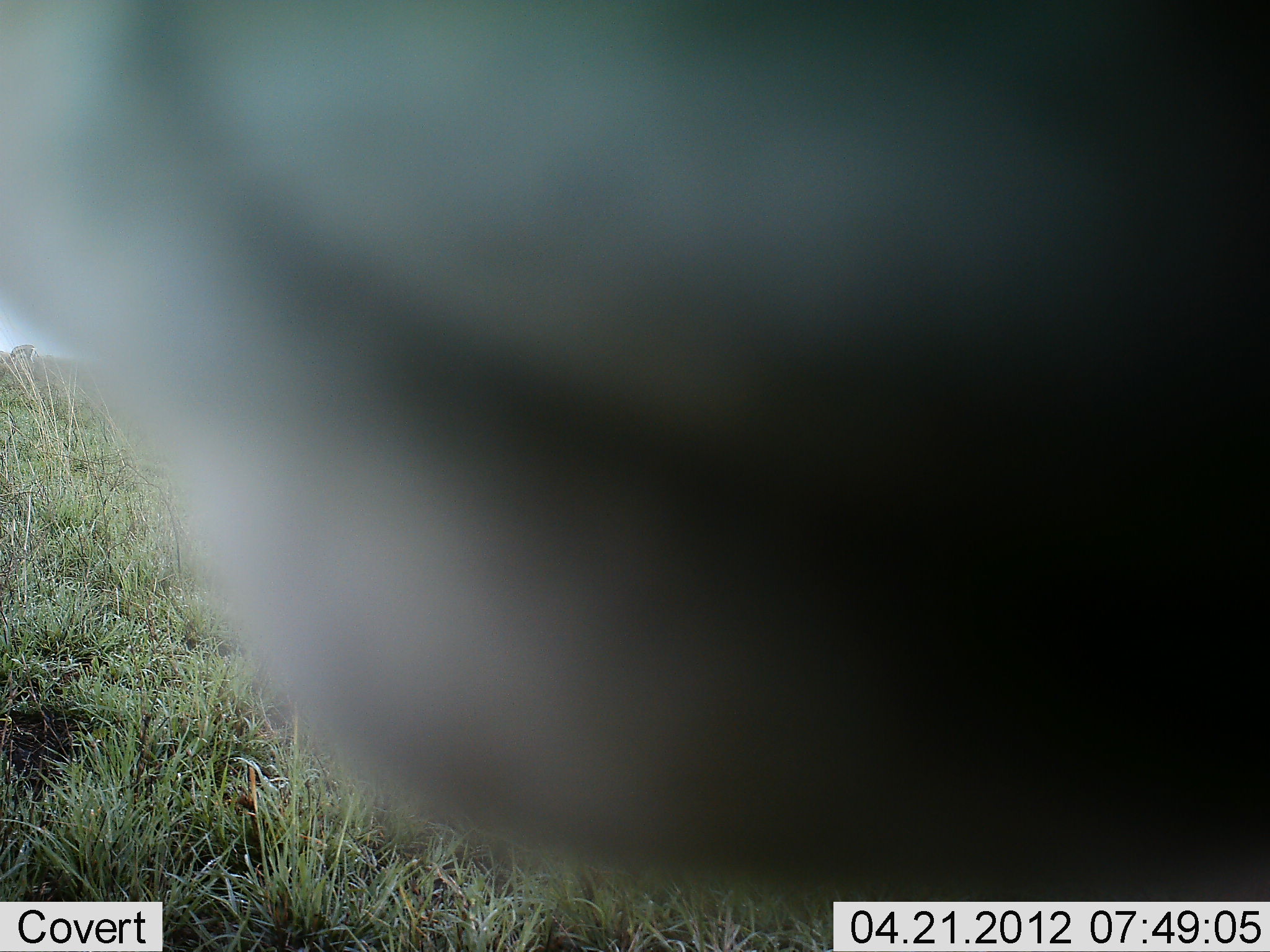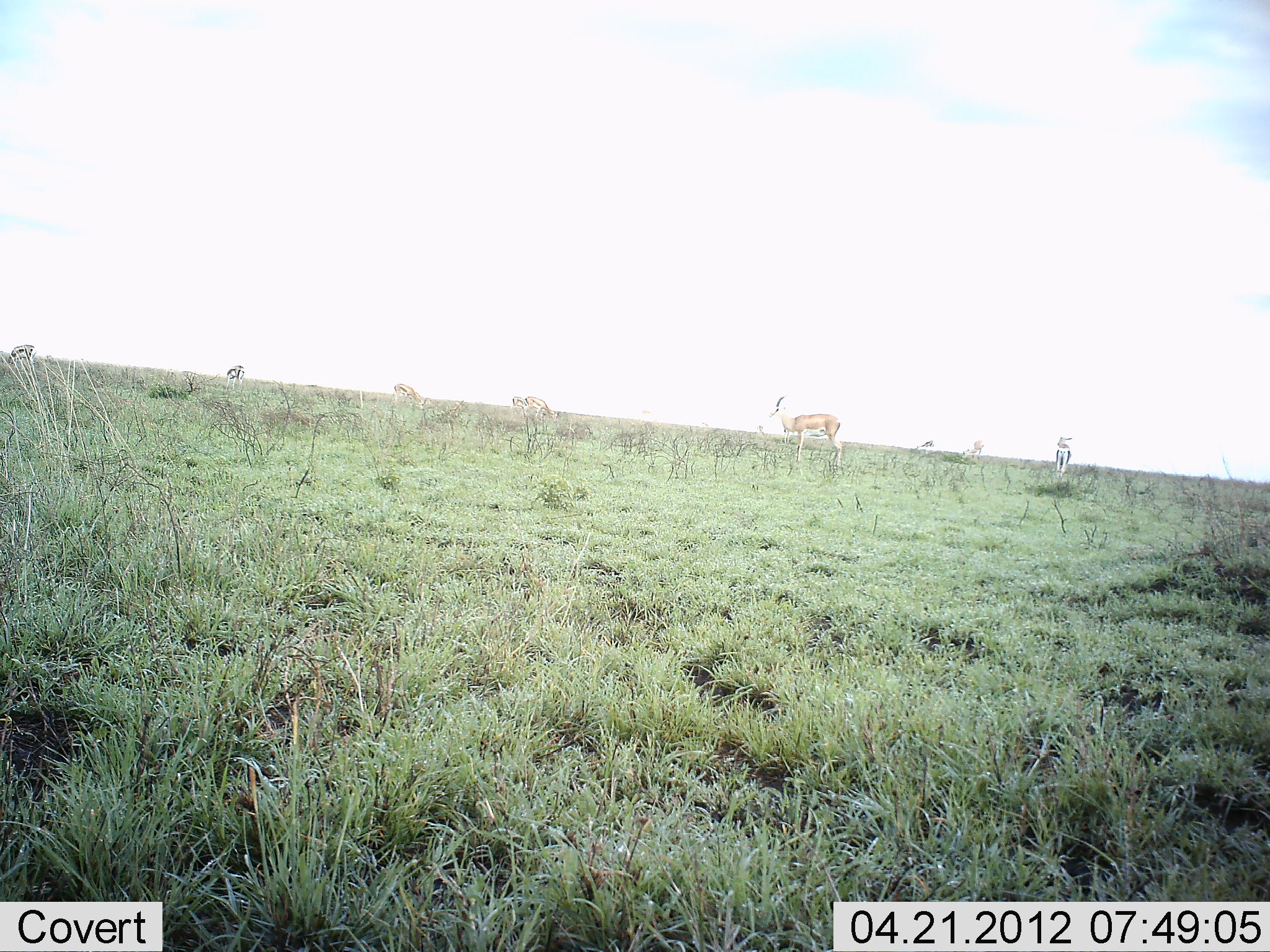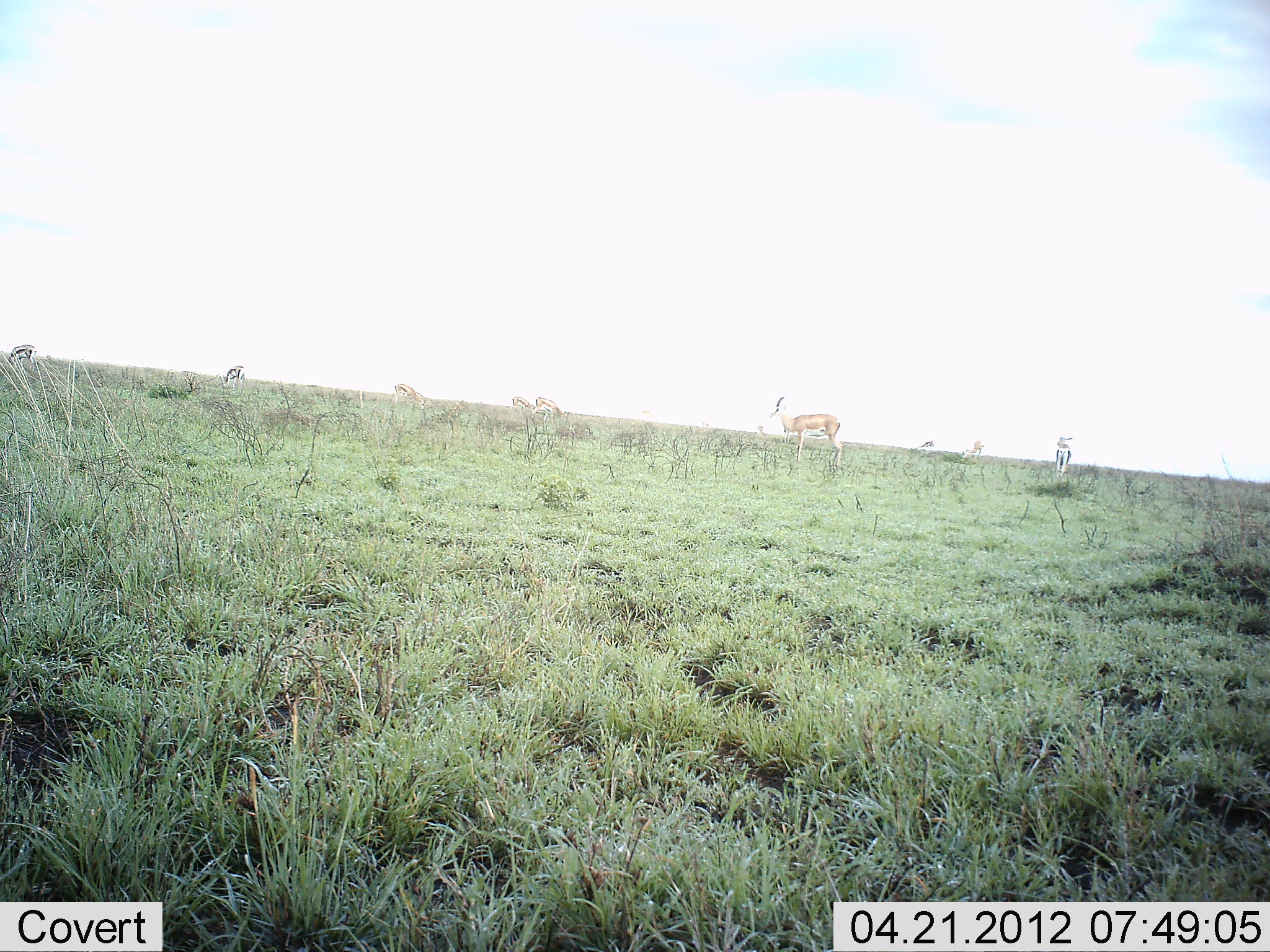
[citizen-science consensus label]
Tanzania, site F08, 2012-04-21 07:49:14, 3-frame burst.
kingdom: Animalia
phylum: Chordata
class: Mammalia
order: Artiodactyla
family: Bovidae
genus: Nanger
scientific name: Nanger granti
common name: grant's gazelle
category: gazellegrants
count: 7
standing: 72%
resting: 0%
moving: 6%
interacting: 0%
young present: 0%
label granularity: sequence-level